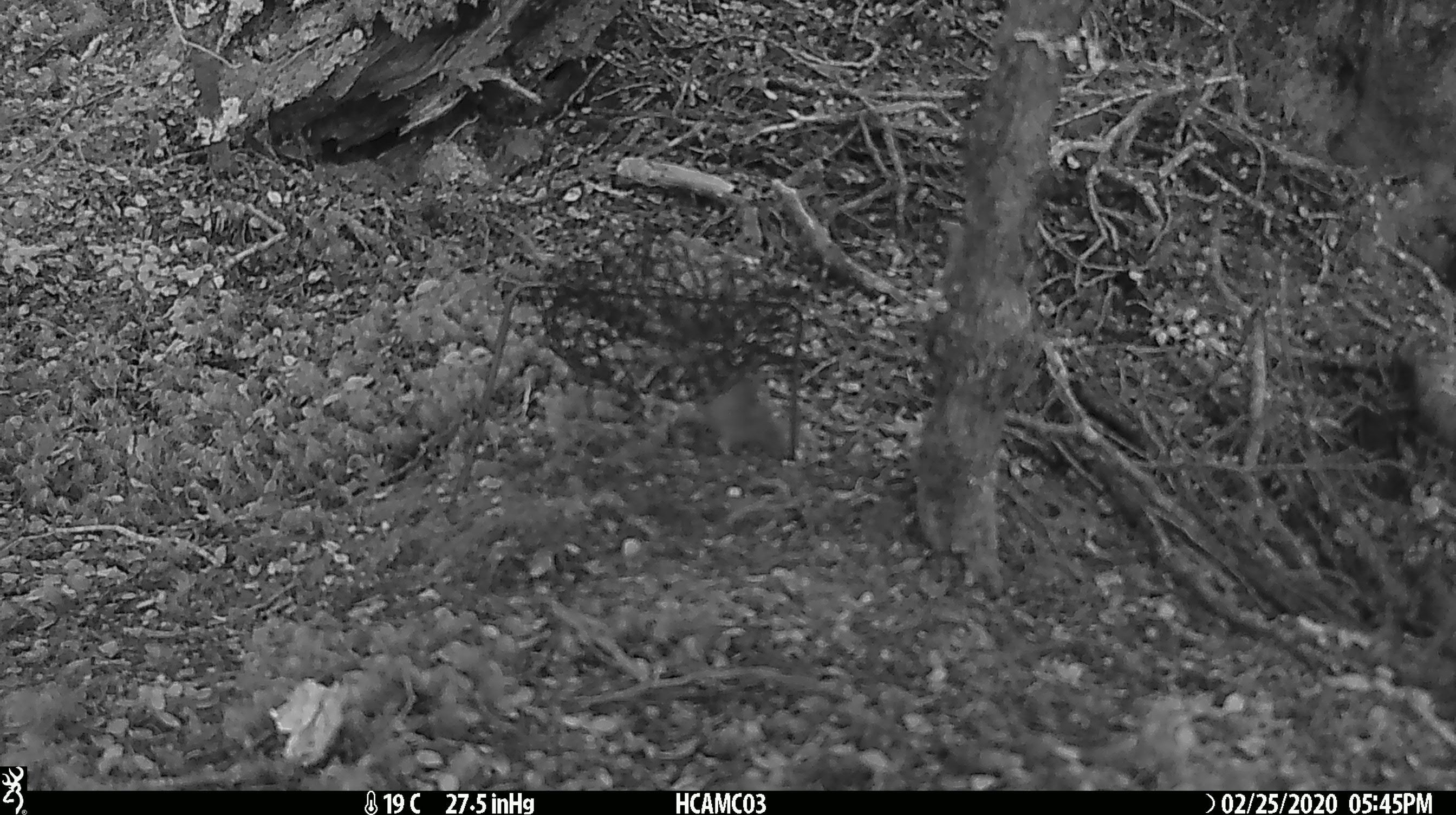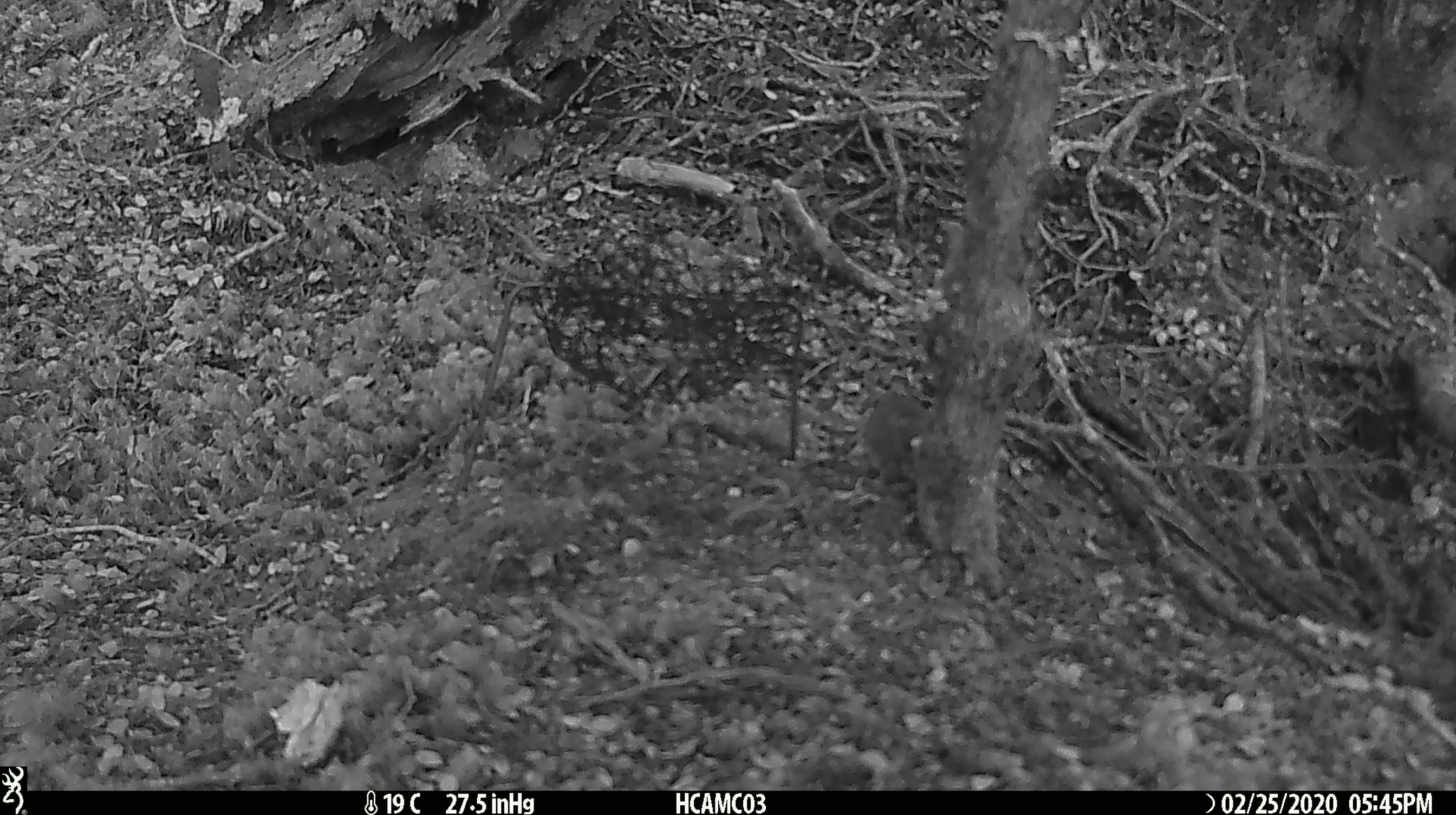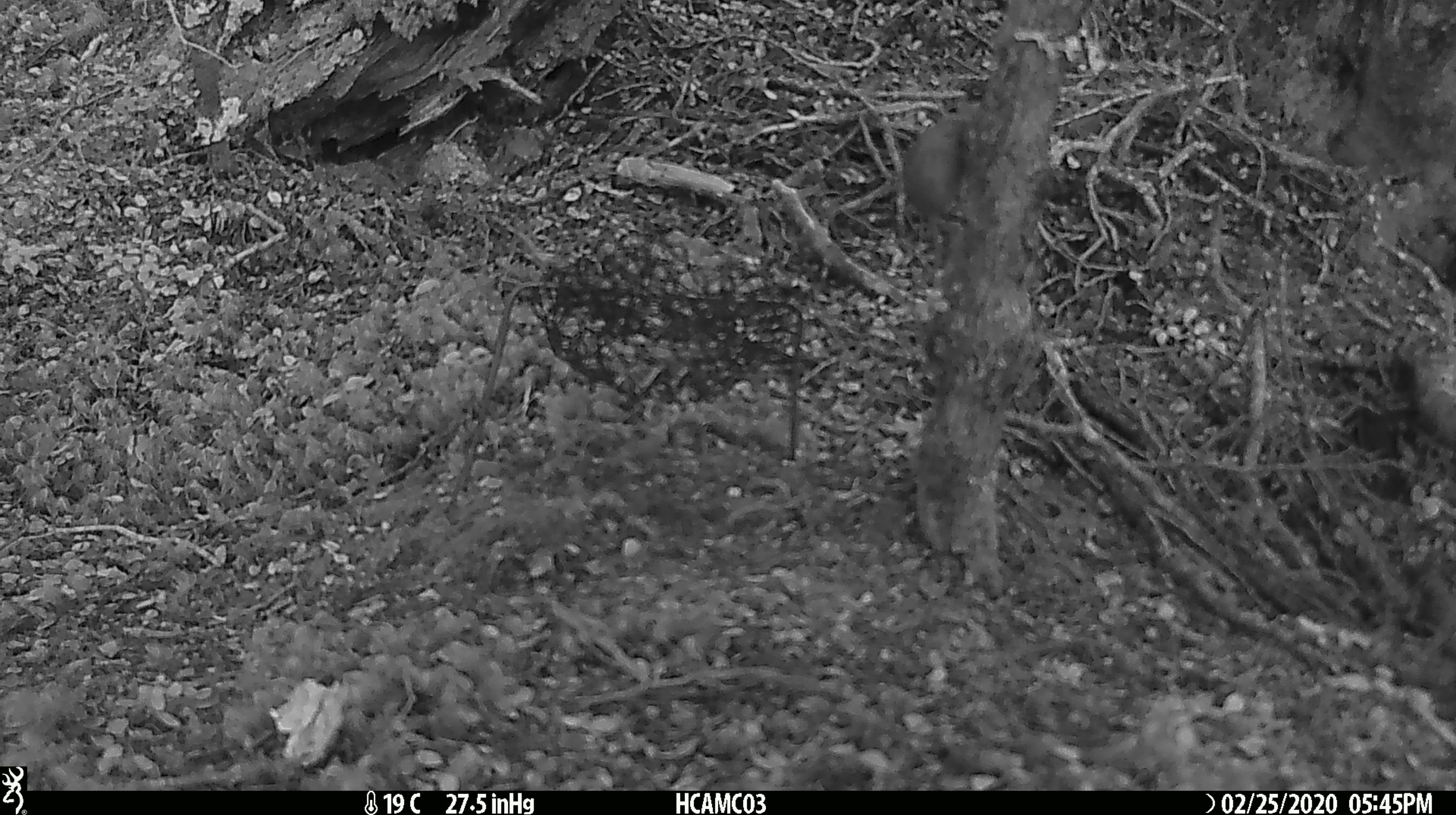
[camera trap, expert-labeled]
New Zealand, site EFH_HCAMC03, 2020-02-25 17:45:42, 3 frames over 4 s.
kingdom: Animalia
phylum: Chordata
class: Mammalia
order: Rodentia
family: Muridae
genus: Mus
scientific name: Mus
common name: mouse